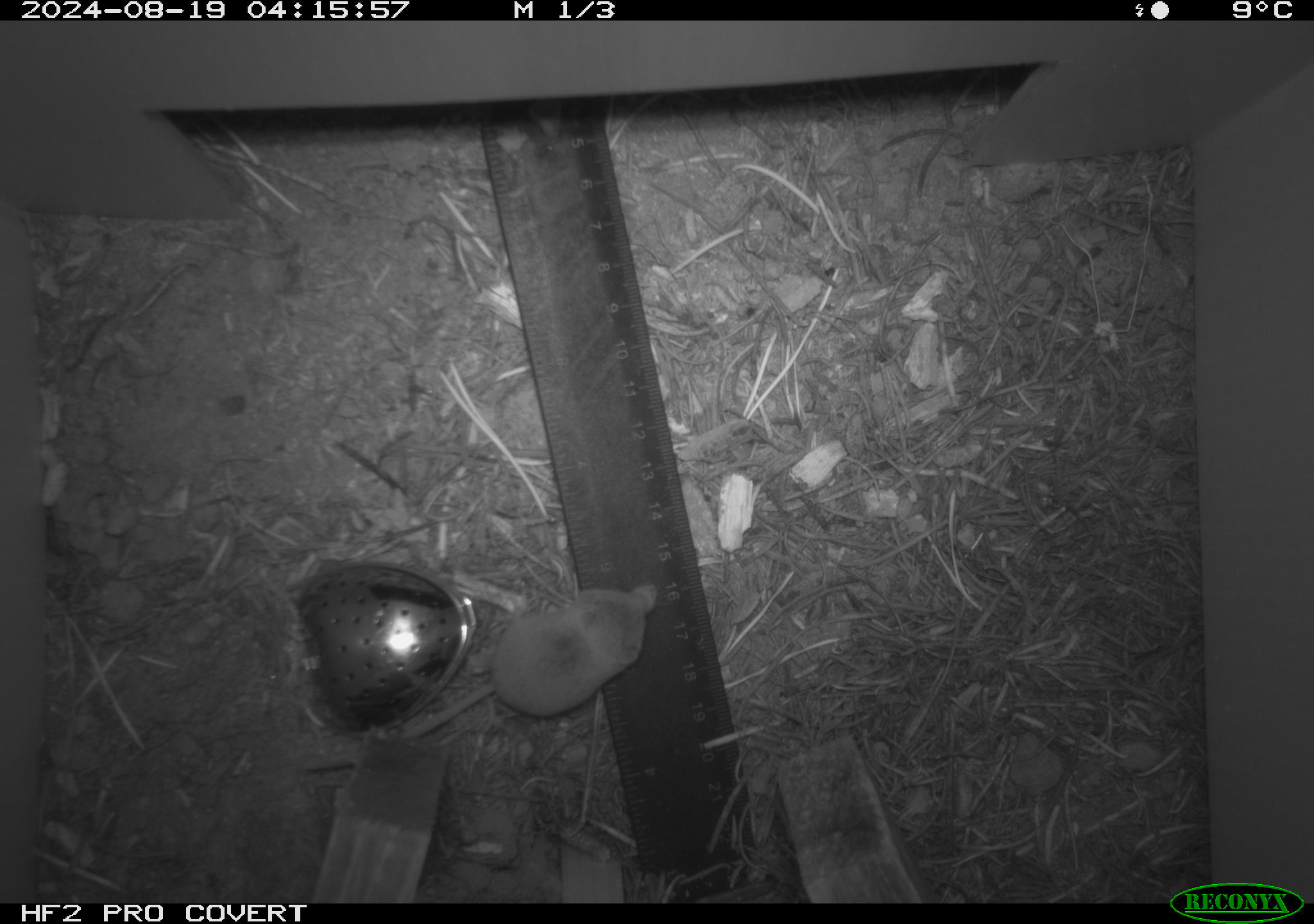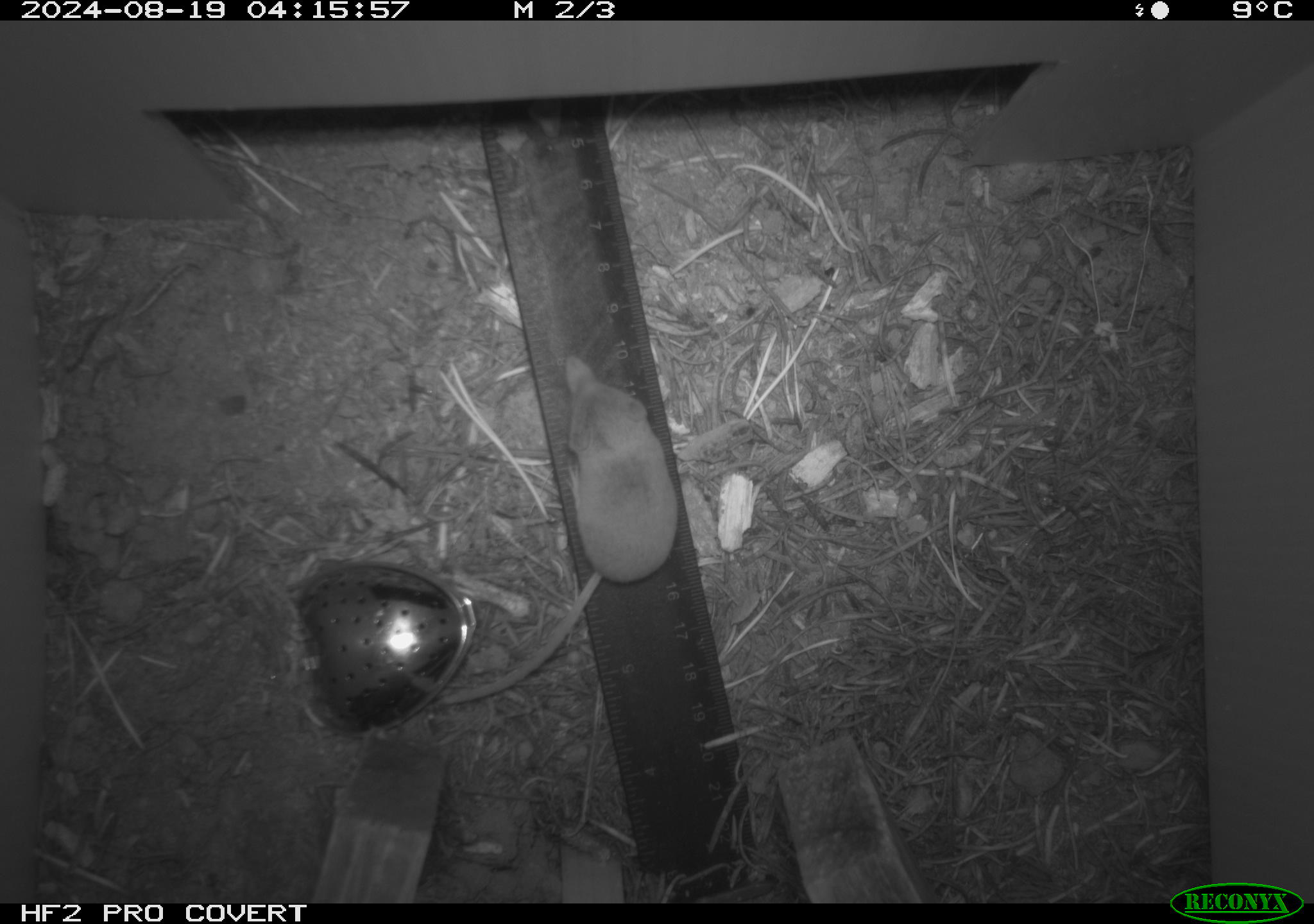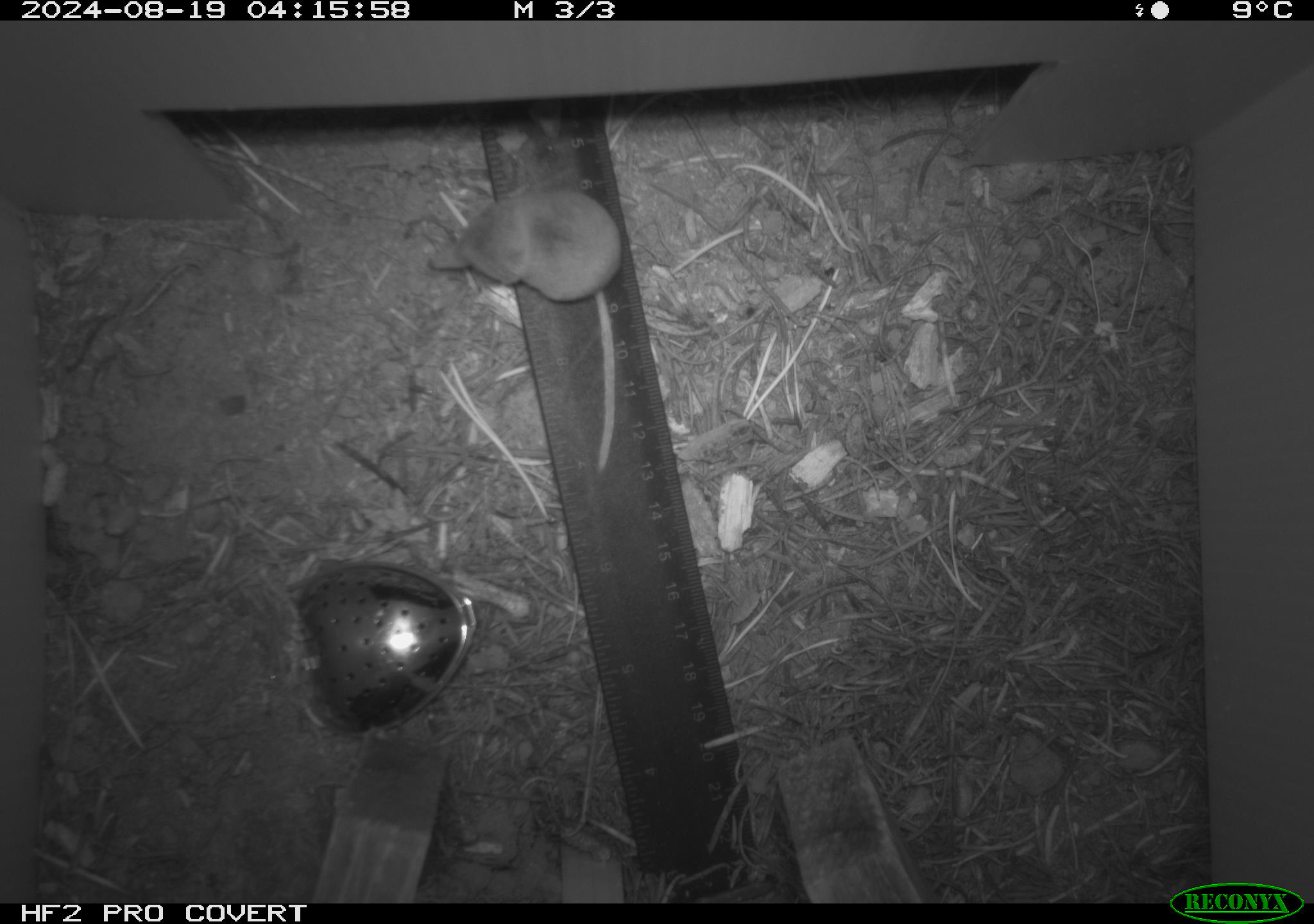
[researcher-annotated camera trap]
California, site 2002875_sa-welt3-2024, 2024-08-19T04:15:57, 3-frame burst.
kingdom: Animalia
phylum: Chordata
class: Mammalia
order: Eulipotyphla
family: Soricidae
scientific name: Soricidae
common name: shrews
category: soricidae family